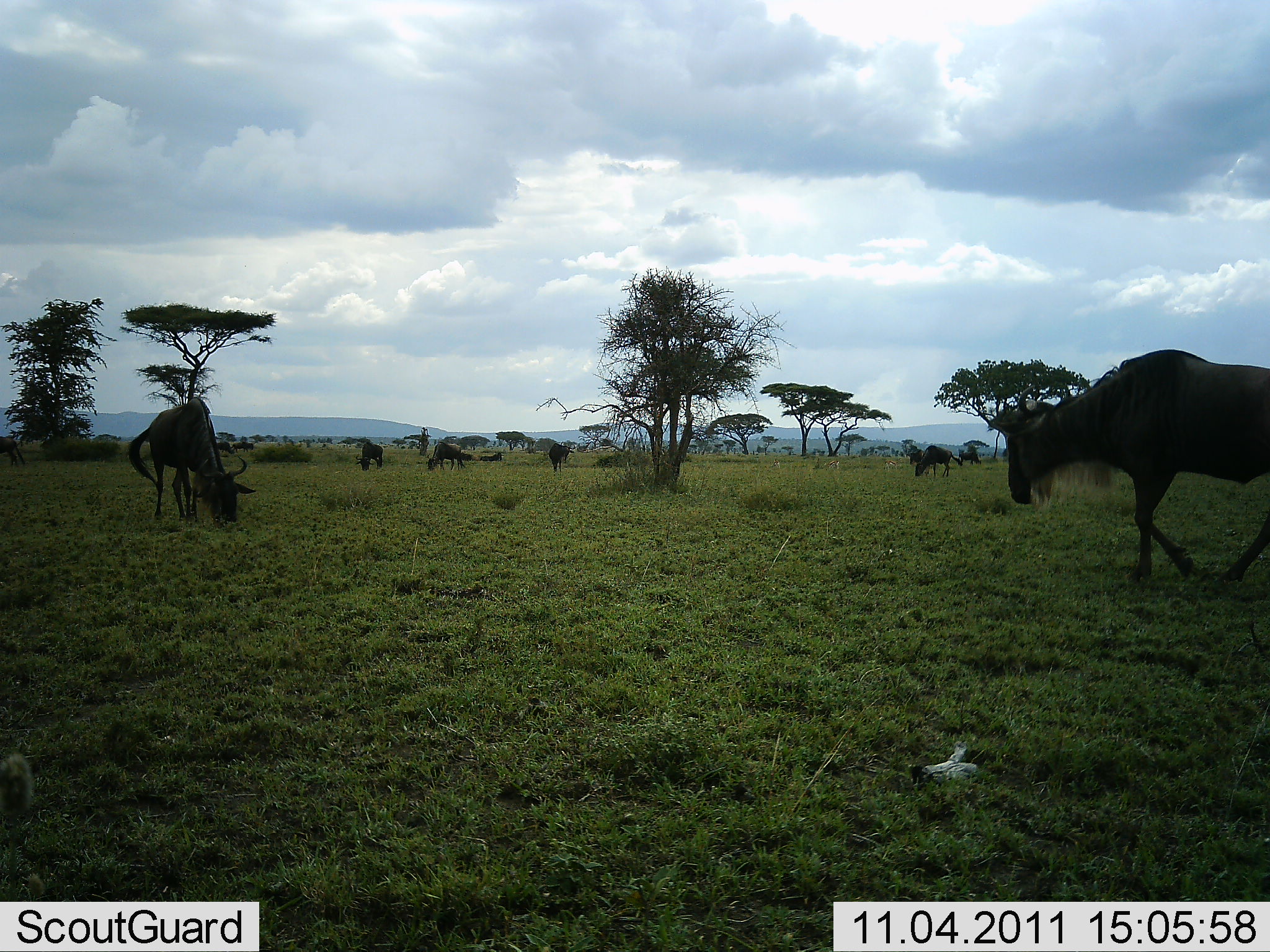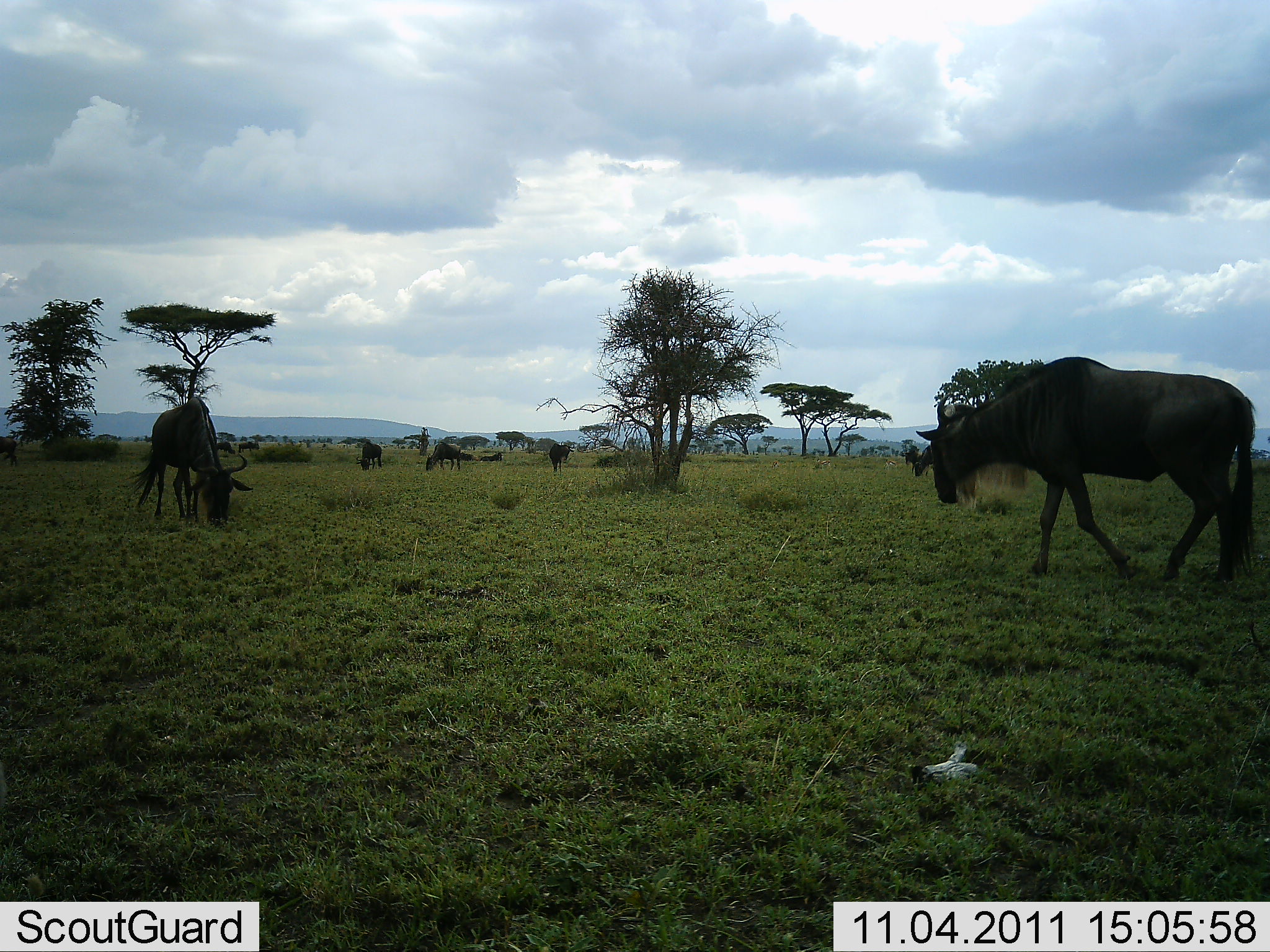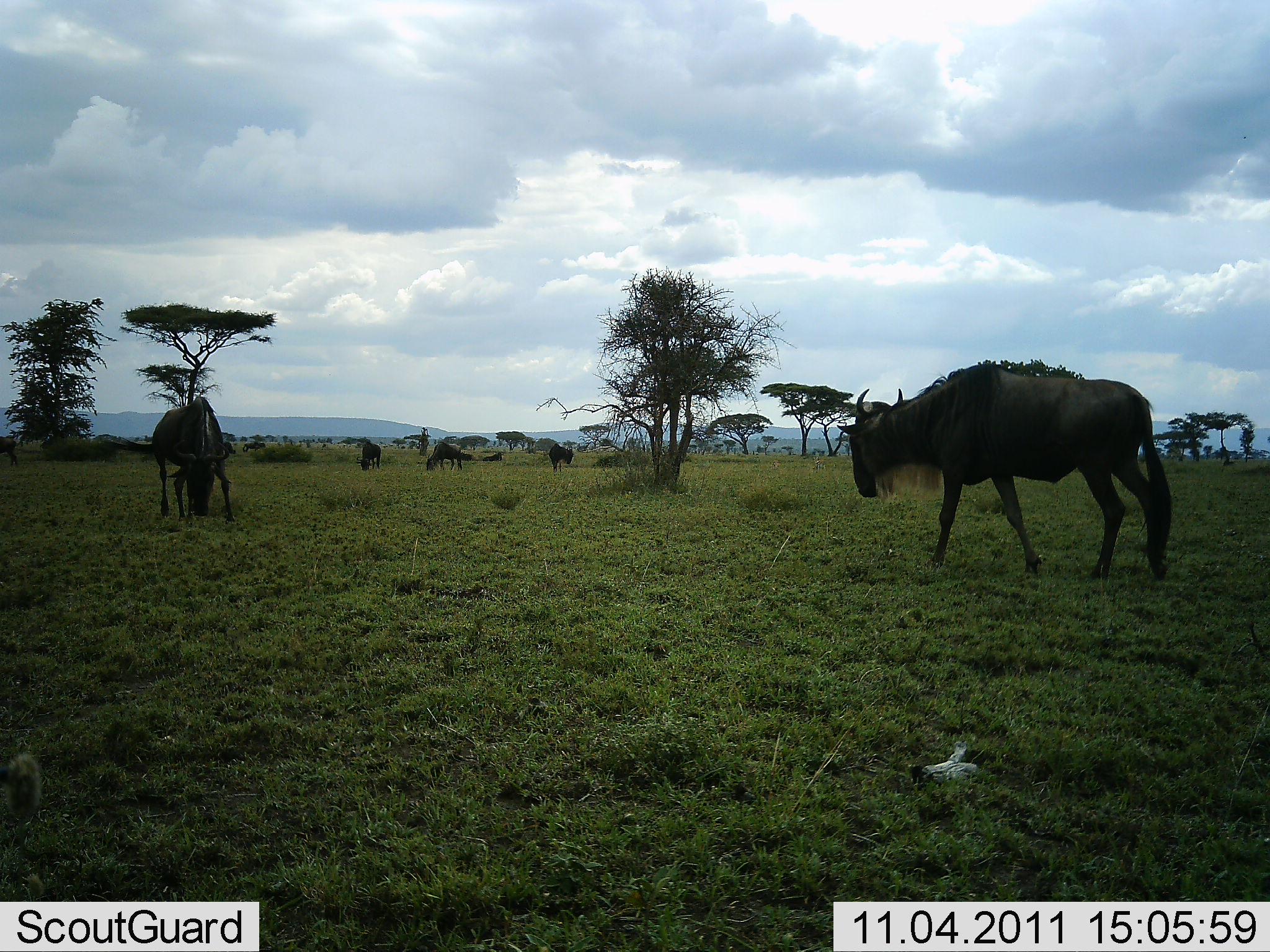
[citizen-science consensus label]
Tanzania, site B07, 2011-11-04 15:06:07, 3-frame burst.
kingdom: Animalia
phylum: Chordata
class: Mammalia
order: Artiodactyla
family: Bovidae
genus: Connochaetes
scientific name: Connochaetes taurinus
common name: blue wildebeest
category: wildebeest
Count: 6.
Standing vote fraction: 47%.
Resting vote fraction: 7%.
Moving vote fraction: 67%.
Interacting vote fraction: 7%.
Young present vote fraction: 0%.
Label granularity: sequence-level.